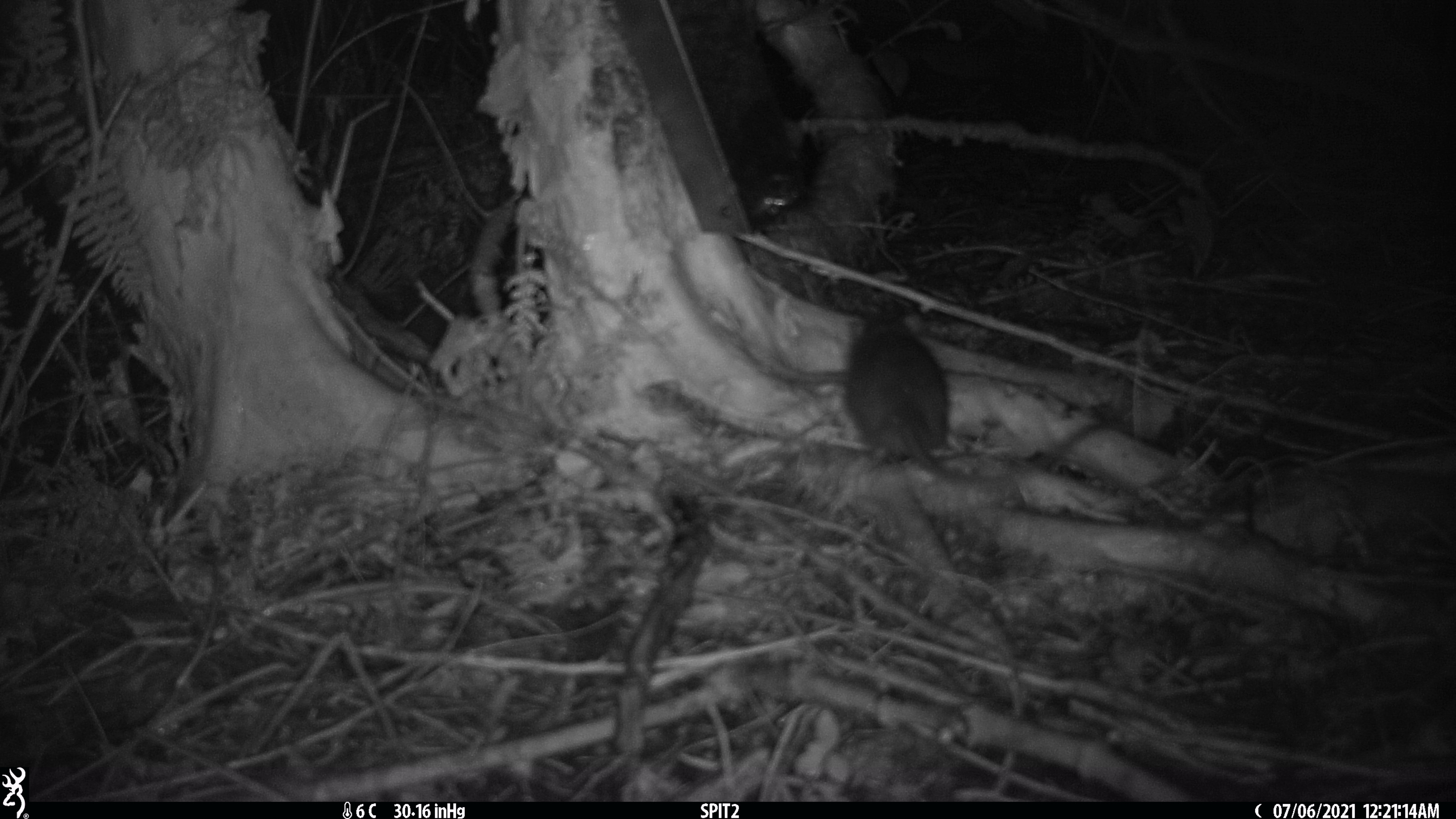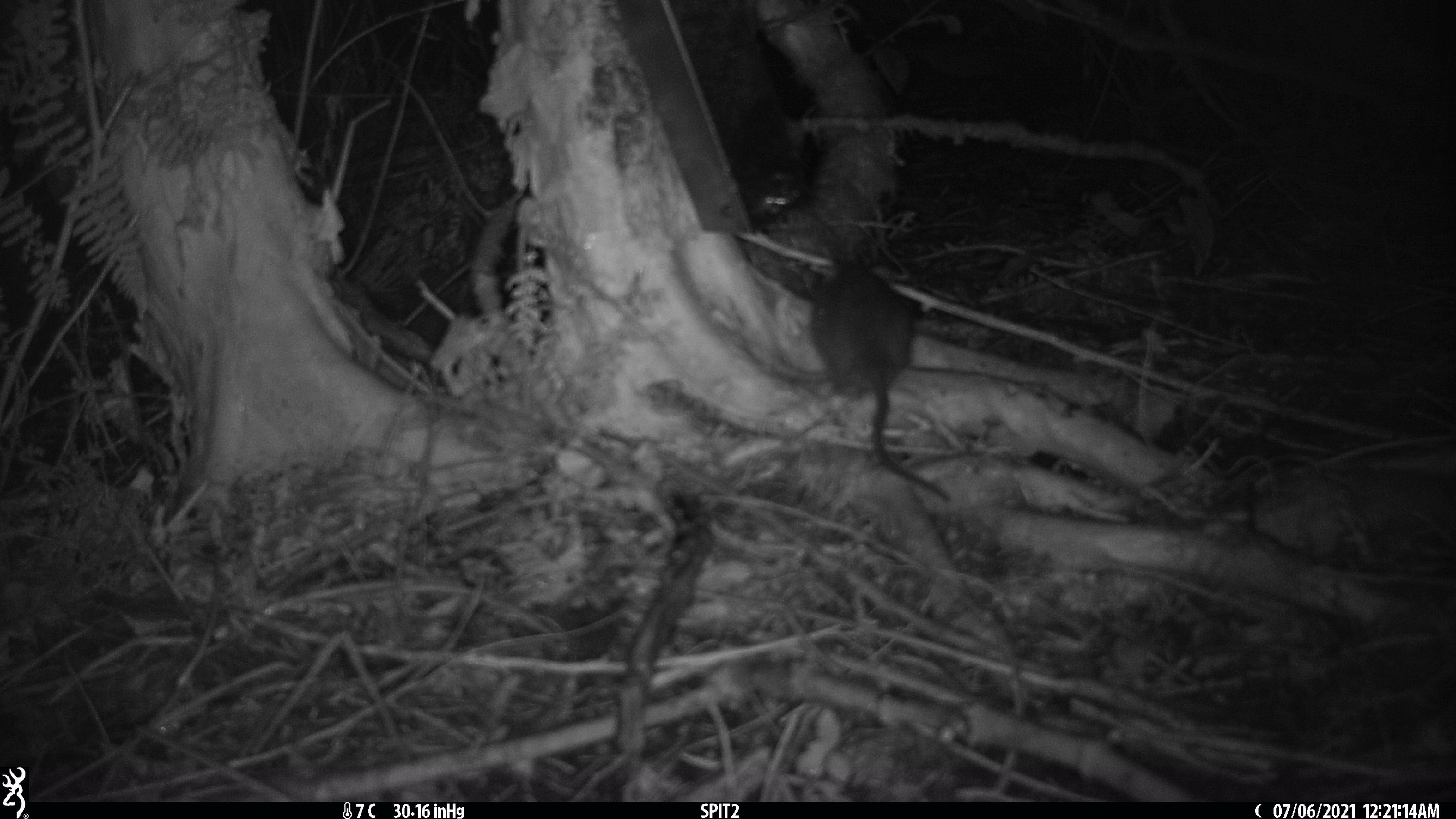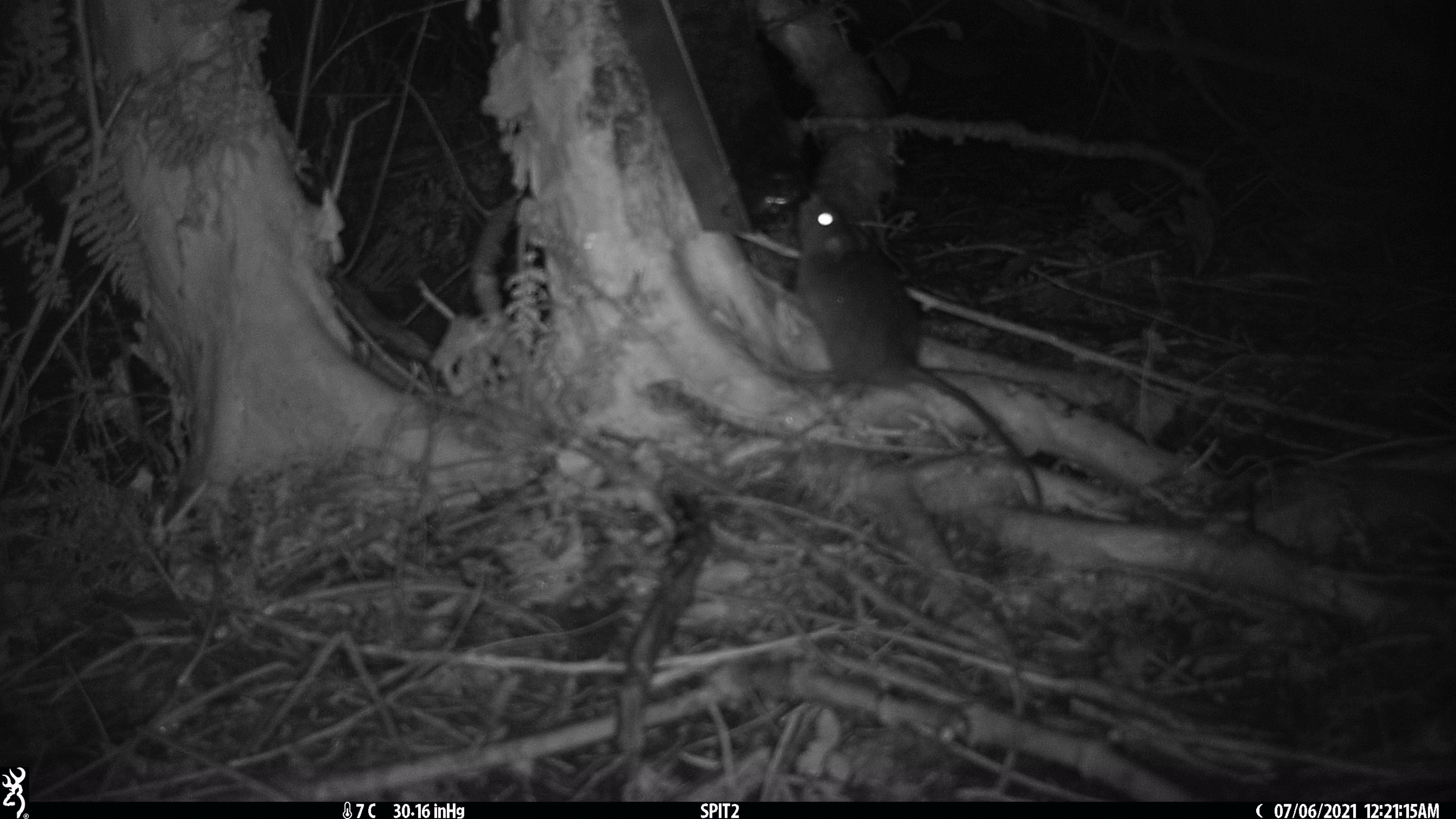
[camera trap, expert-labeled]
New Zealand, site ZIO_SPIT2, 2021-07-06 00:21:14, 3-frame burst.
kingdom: Animalia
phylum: Chordata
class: Mammalia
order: Rodentia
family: Muridae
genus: Rattus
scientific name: Rattus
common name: rat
Rat (Rattus).